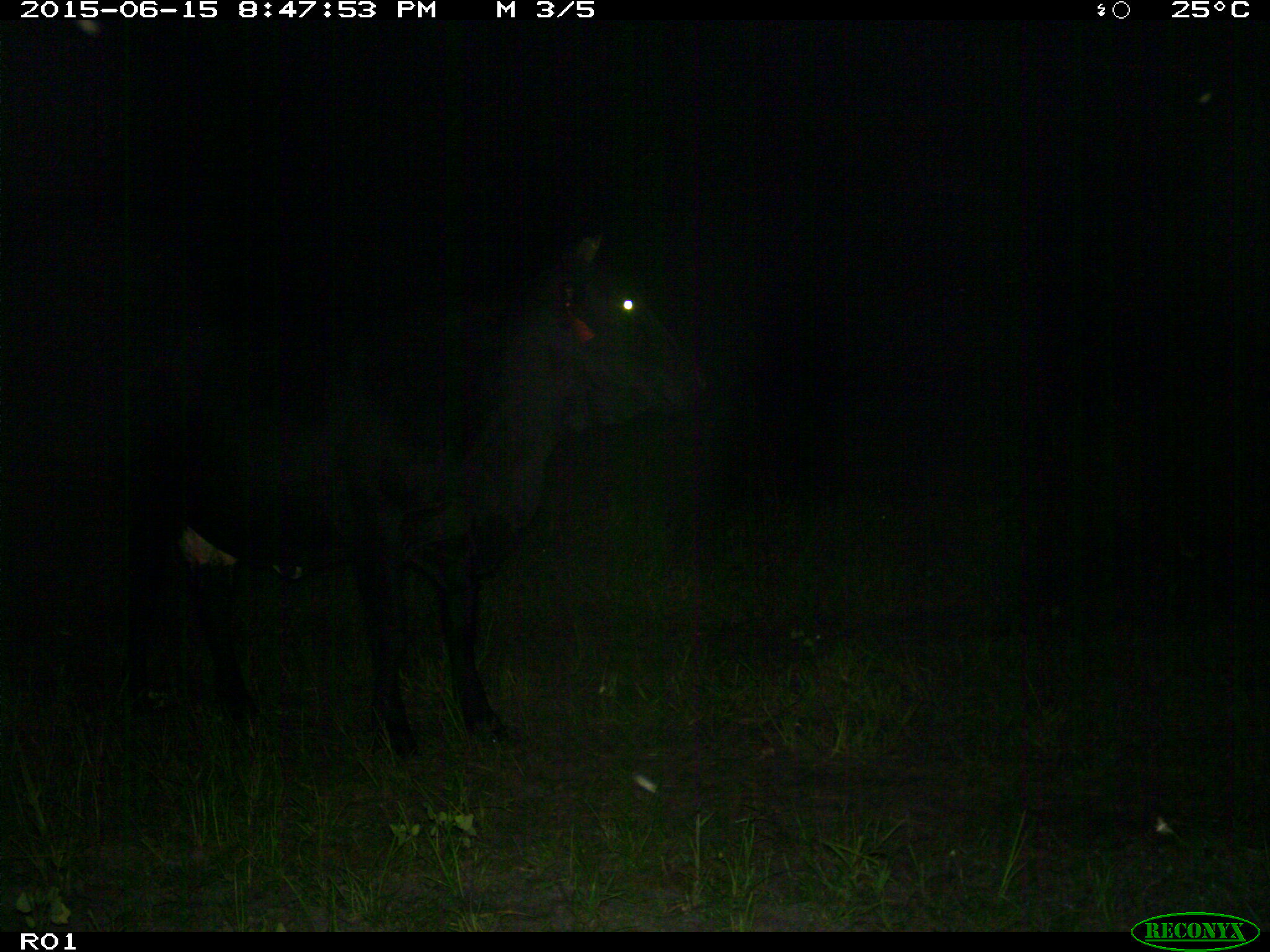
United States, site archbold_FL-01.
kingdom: Animalia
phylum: Chordata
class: Mammalia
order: Artiodactyla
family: Bovidae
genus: Bos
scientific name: Bos taurus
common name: domestic cow